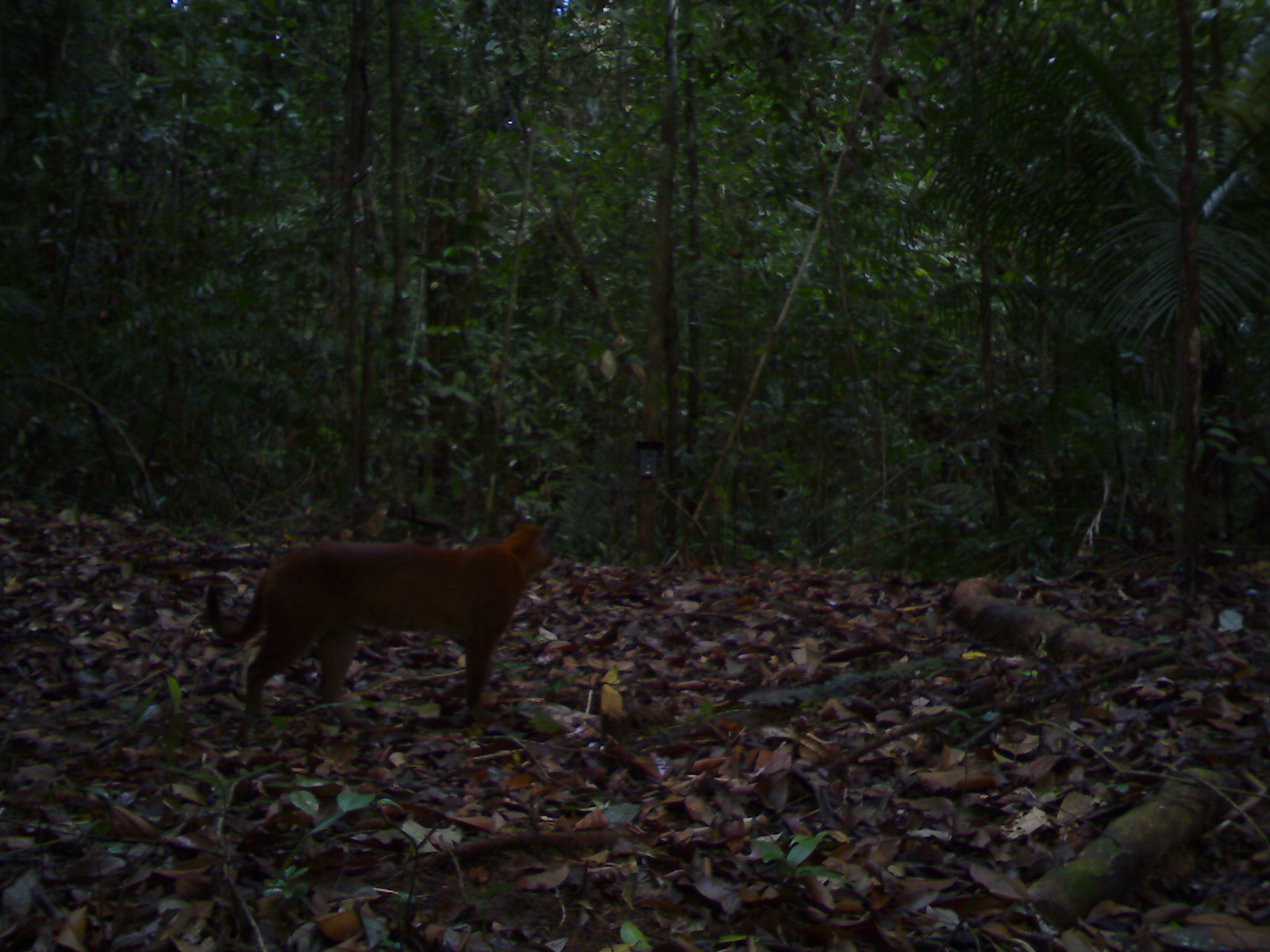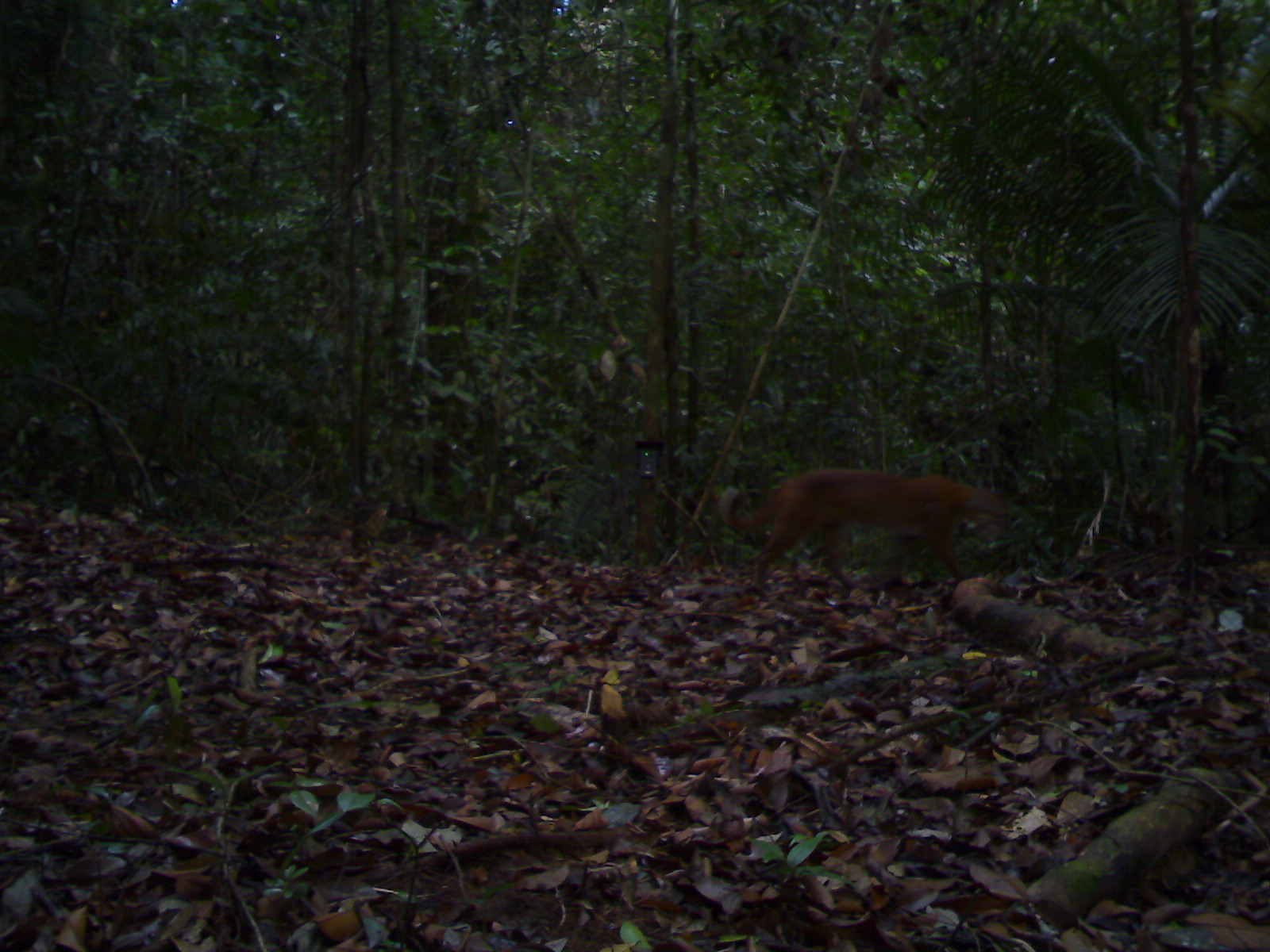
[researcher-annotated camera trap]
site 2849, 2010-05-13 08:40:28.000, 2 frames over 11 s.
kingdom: Animalia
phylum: Chordata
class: Mammalia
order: Carnivora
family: Felidae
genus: Catopuma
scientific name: Catopuma temminckii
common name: asian golden cat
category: pardofelis temminckii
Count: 1.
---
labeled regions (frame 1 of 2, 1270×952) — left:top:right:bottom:
pardofelis temminckii: 205:523:557:729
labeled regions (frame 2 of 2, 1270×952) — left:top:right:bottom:
pardofelis temminckii: 719:467:1012:592